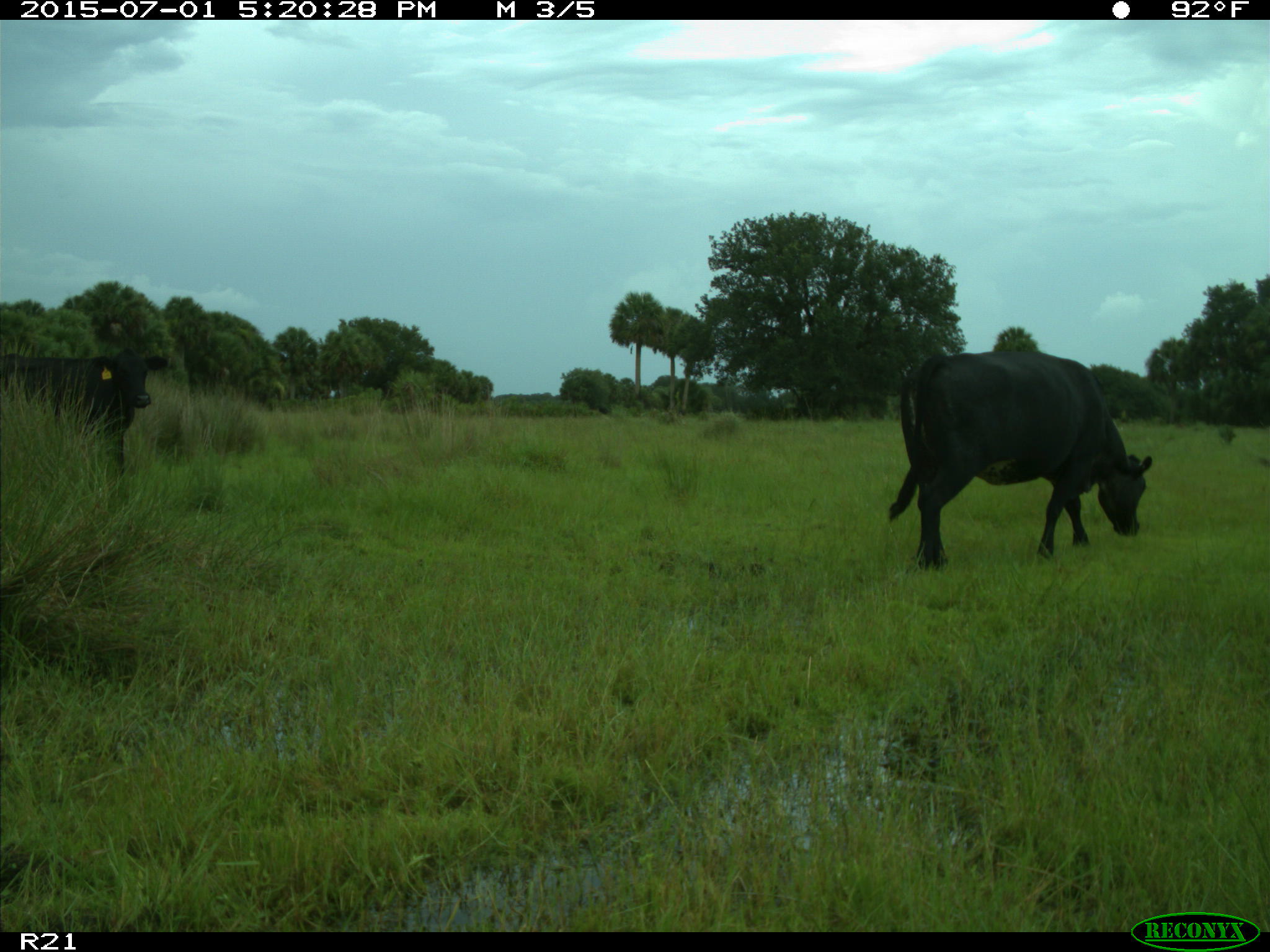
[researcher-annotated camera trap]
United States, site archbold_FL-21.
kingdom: Animalia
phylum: Chordata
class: Mammalia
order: Artiodactyla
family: Bovidae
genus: Bos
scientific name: Bos taurus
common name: domestic cow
Bos taurus (domestic cow).